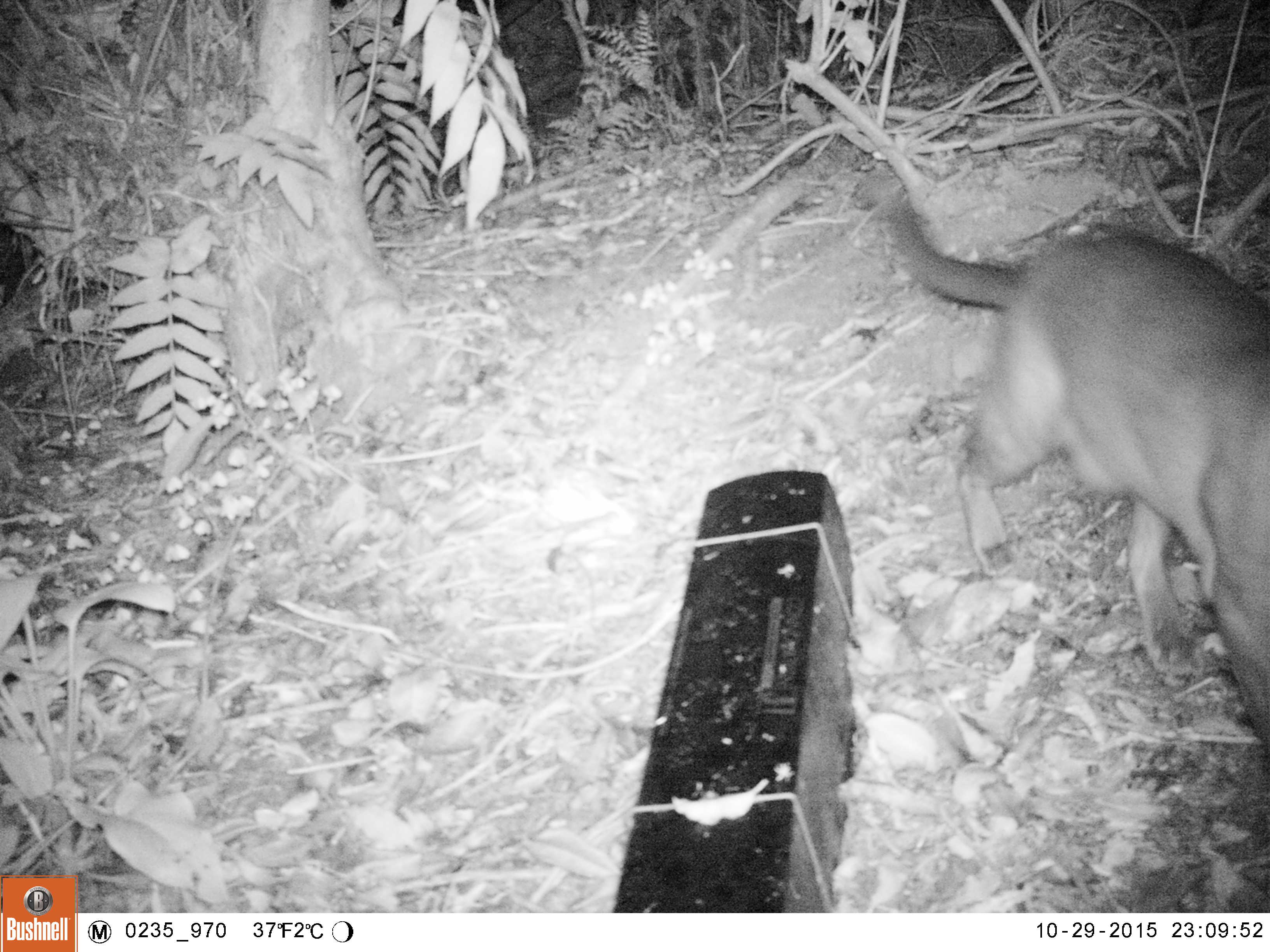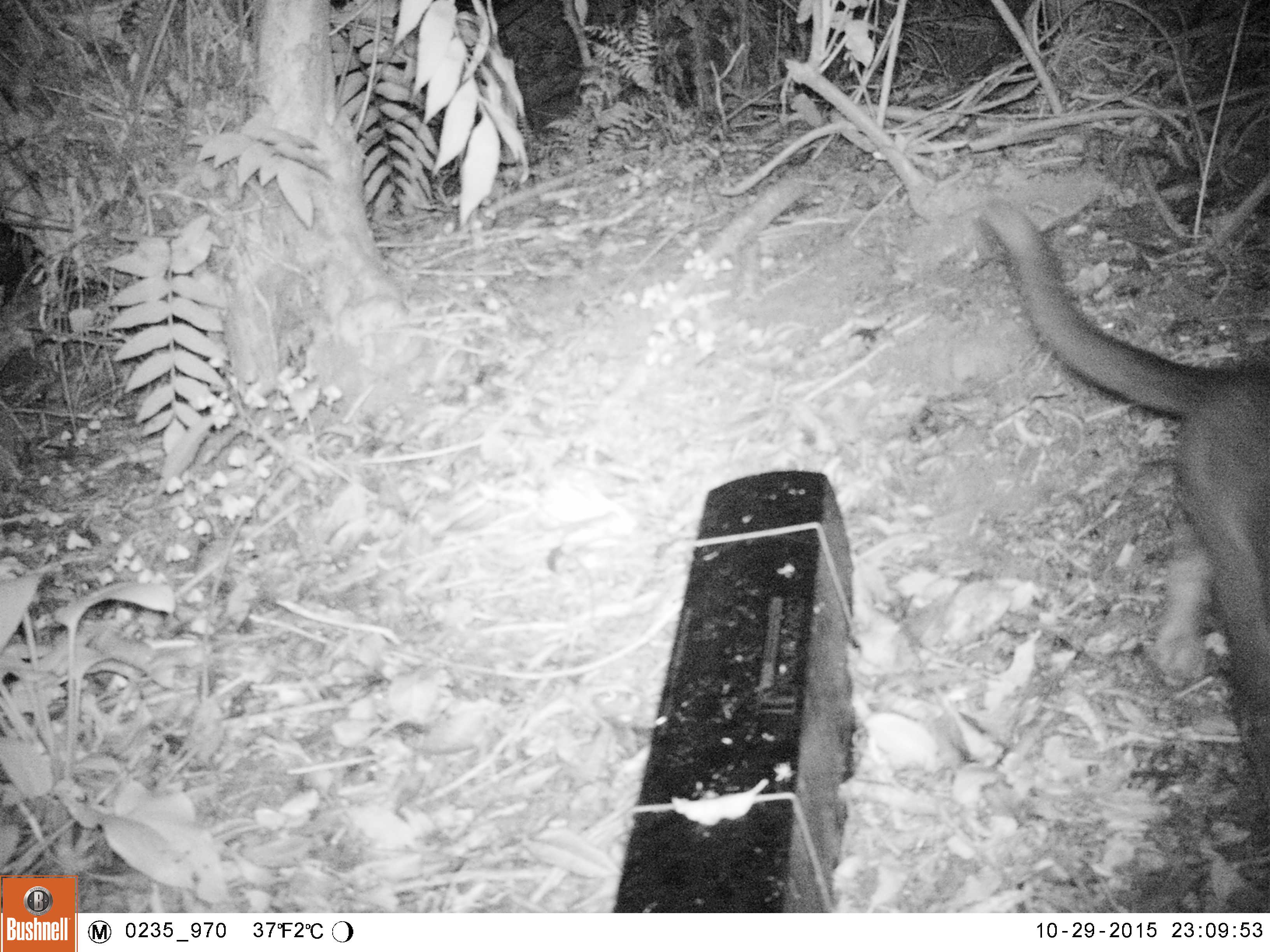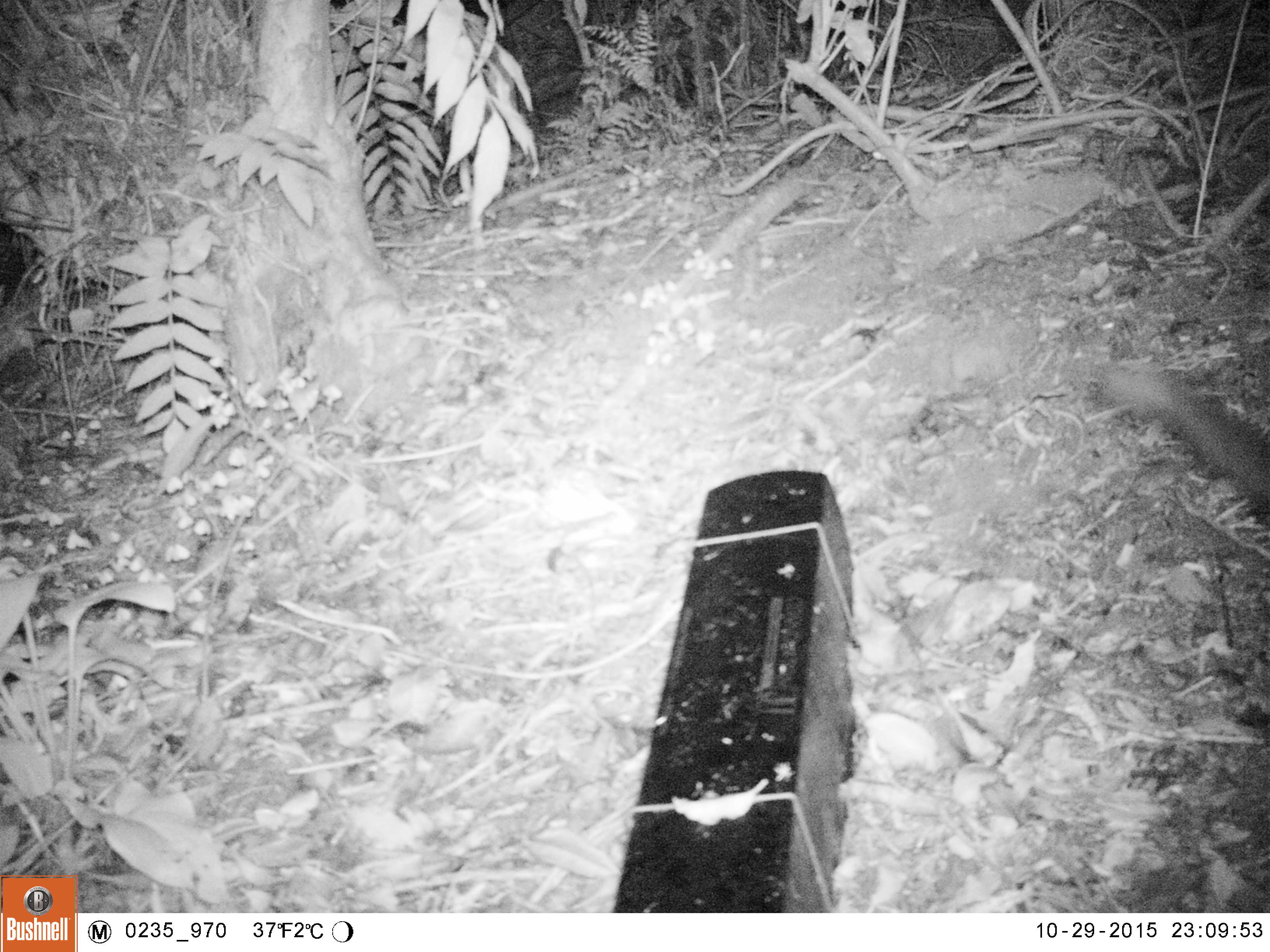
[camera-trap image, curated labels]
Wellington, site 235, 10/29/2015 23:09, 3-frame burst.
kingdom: Animalia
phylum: Chordata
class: Mammalia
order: Carnivora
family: Felidae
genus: Felis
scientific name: Felis catus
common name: cat